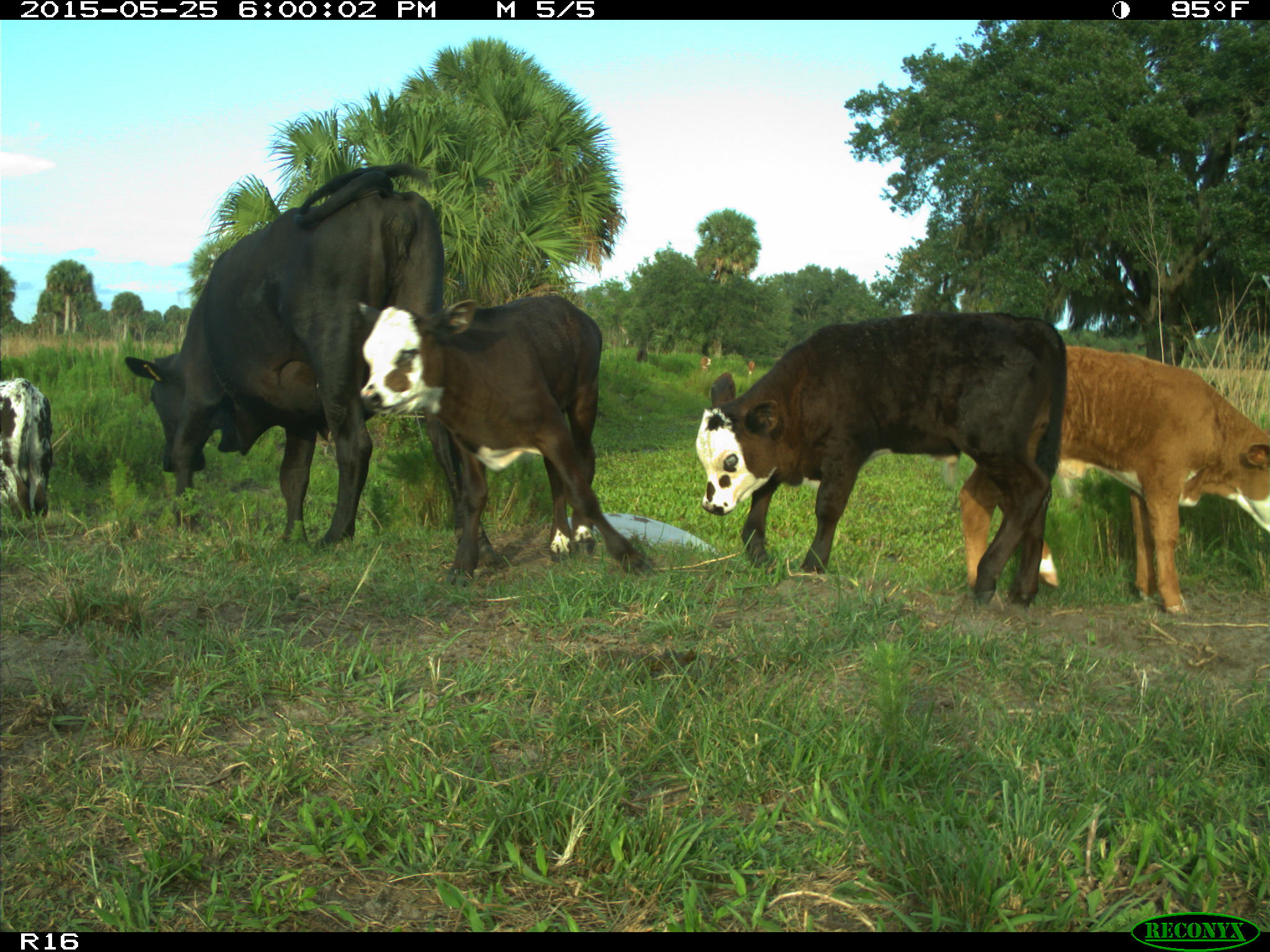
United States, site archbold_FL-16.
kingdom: Animalia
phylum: Chordata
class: Mammalia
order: Artiodactyla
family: Bovidae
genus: Bos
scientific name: Bos taurus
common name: domestic cow